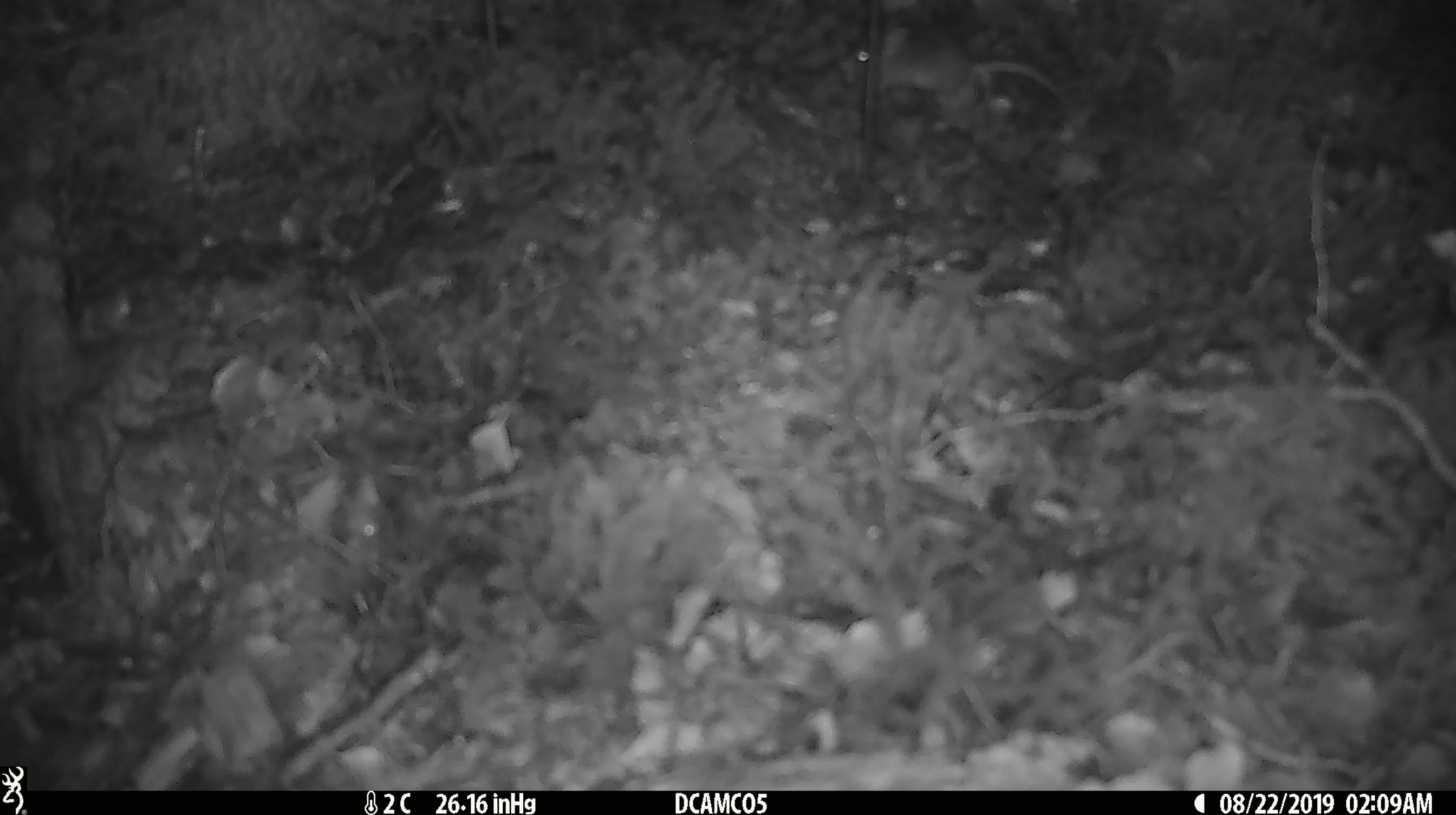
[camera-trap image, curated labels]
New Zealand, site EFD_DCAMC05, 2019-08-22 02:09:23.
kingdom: Animalia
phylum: Chordata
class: Mammalia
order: Rodentia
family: Muridae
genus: Mus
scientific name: Mus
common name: mouse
Mouse (Mus).